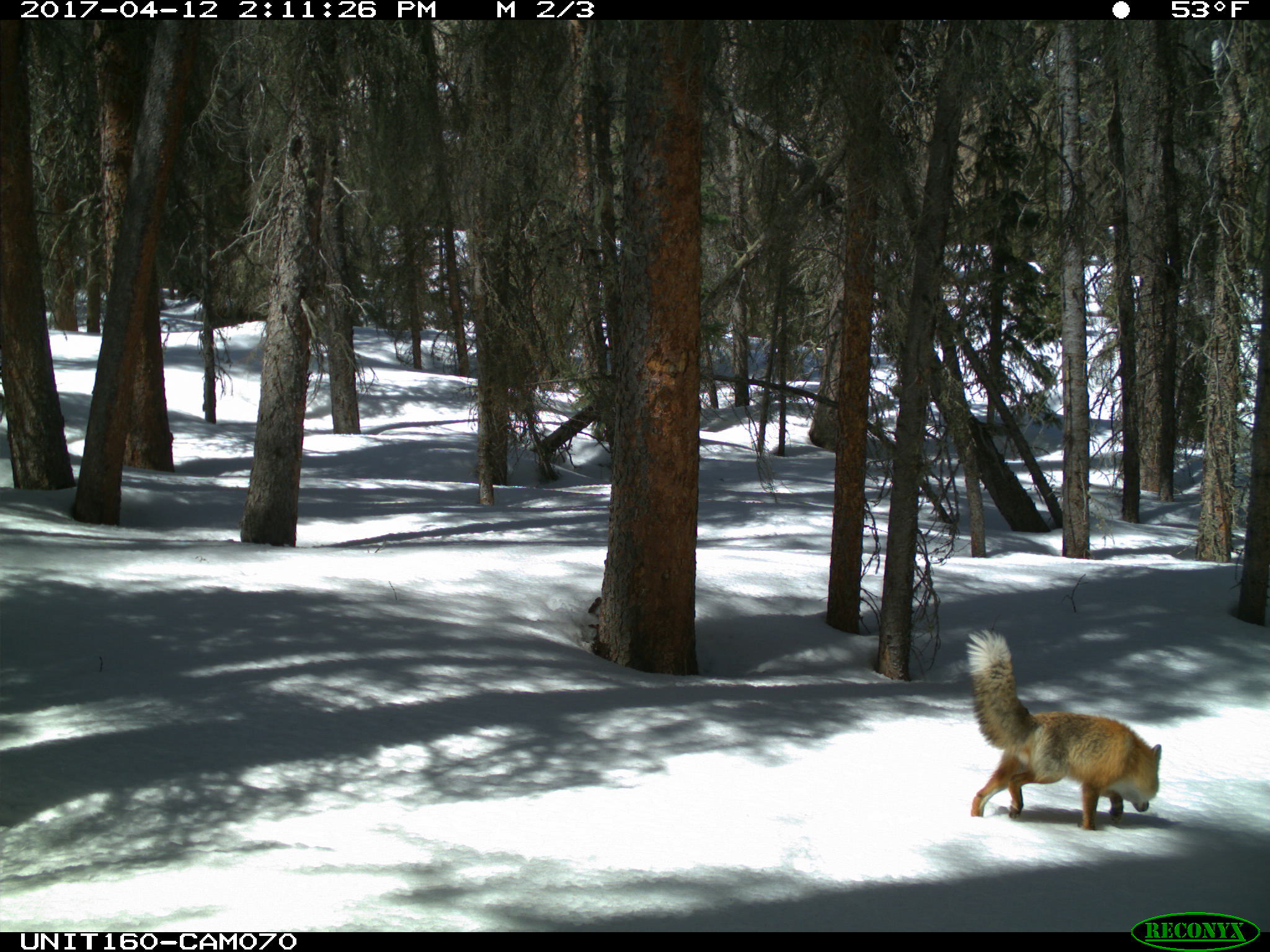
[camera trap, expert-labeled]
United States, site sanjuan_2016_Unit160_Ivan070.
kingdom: Animalia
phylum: Chordata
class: Mammalia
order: Carnivora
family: Canidae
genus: Vulpes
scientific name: Vulpes vulpes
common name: red fox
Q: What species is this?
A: Vulpes vulpes (red fox).